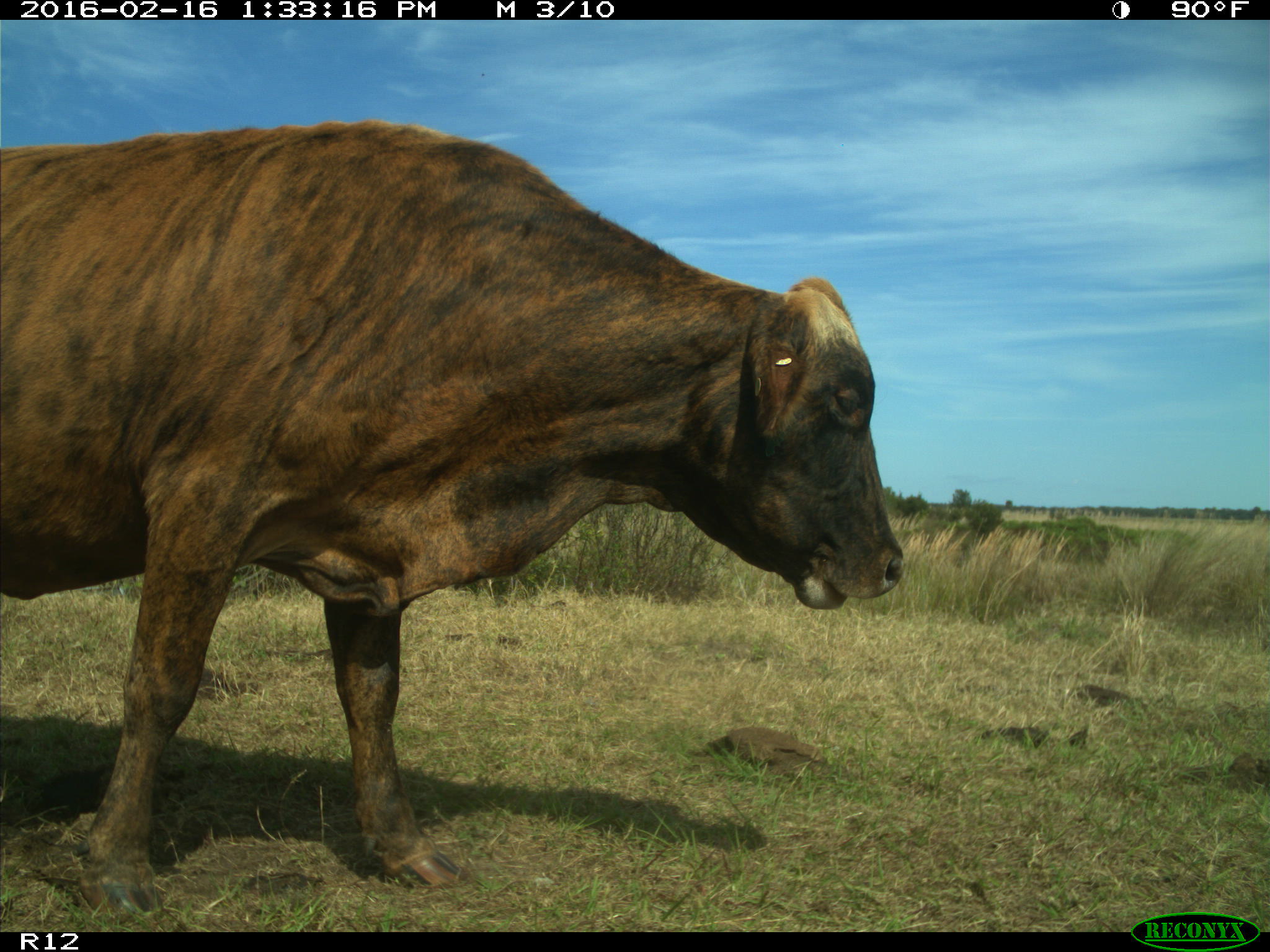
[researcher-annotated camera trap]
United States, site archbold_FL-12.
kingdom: Animalia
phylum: Chordata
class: Mammalia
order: Artiodactyla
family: Bovidae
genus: Bos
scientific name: Bos taurus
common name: domestic cow